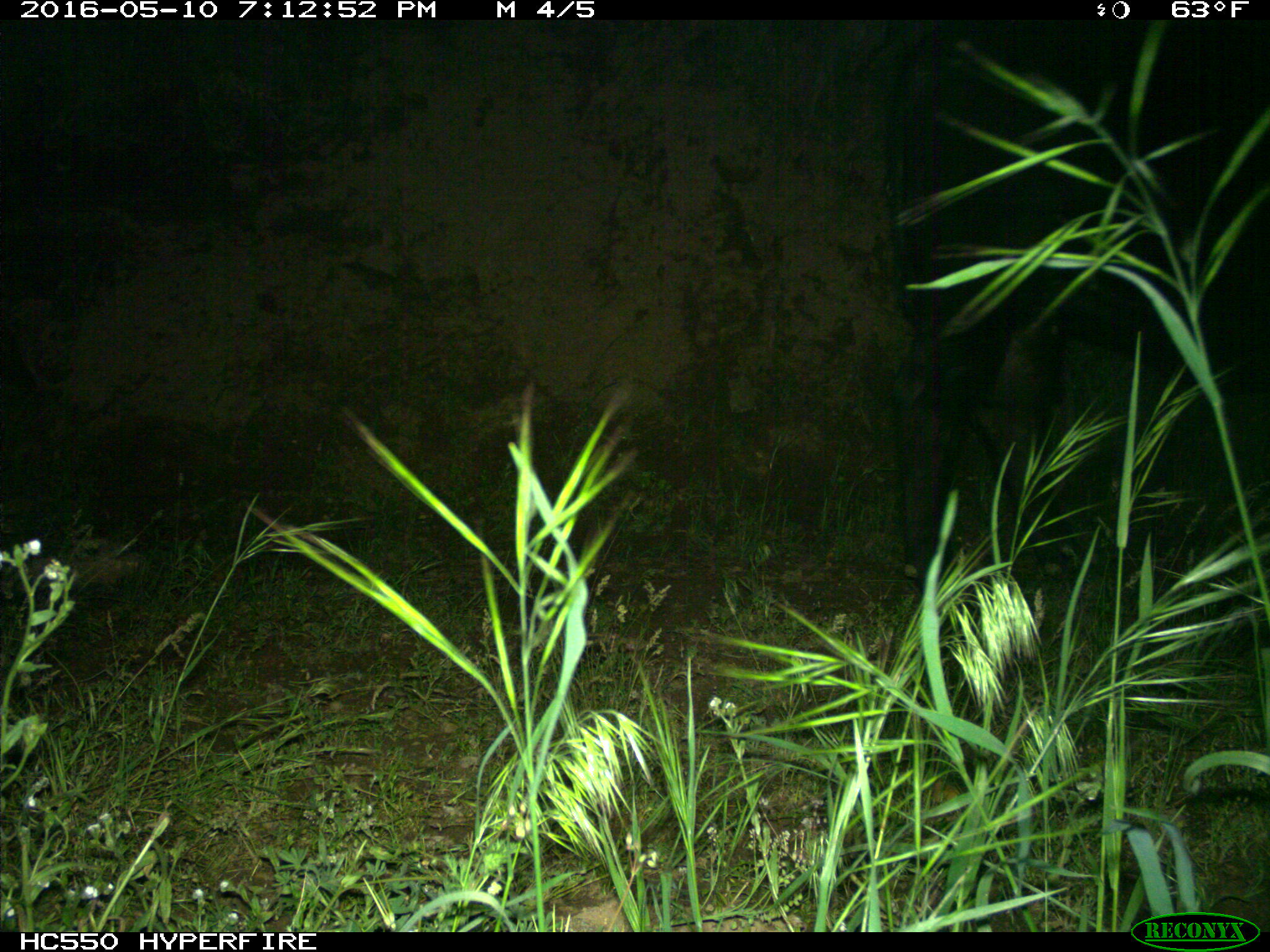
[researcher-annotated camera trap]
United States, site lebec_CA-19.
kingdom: Animalia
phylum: Chordata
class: Mammalia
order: Artiodactyla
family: Bovidae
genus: Bos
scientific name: Bos taurus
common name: domestic cow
Bos taurus (domestic cow).